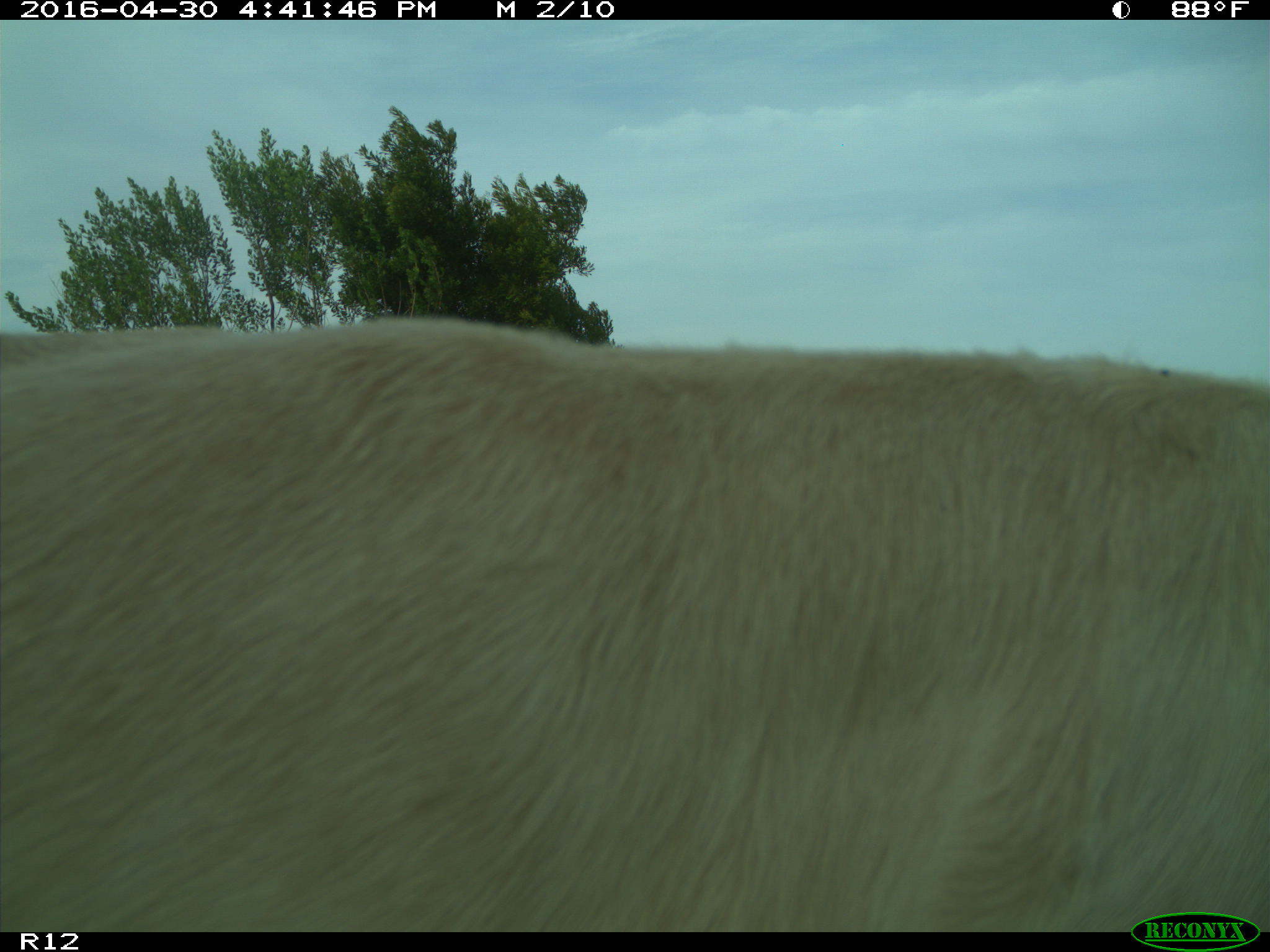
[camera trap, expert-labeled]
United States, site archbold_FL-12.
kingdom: Animalia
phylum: Chordata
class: Mammalia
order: Artiodactyla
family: Bovidae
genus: Bos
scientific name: Bos taurus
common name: domestic cow